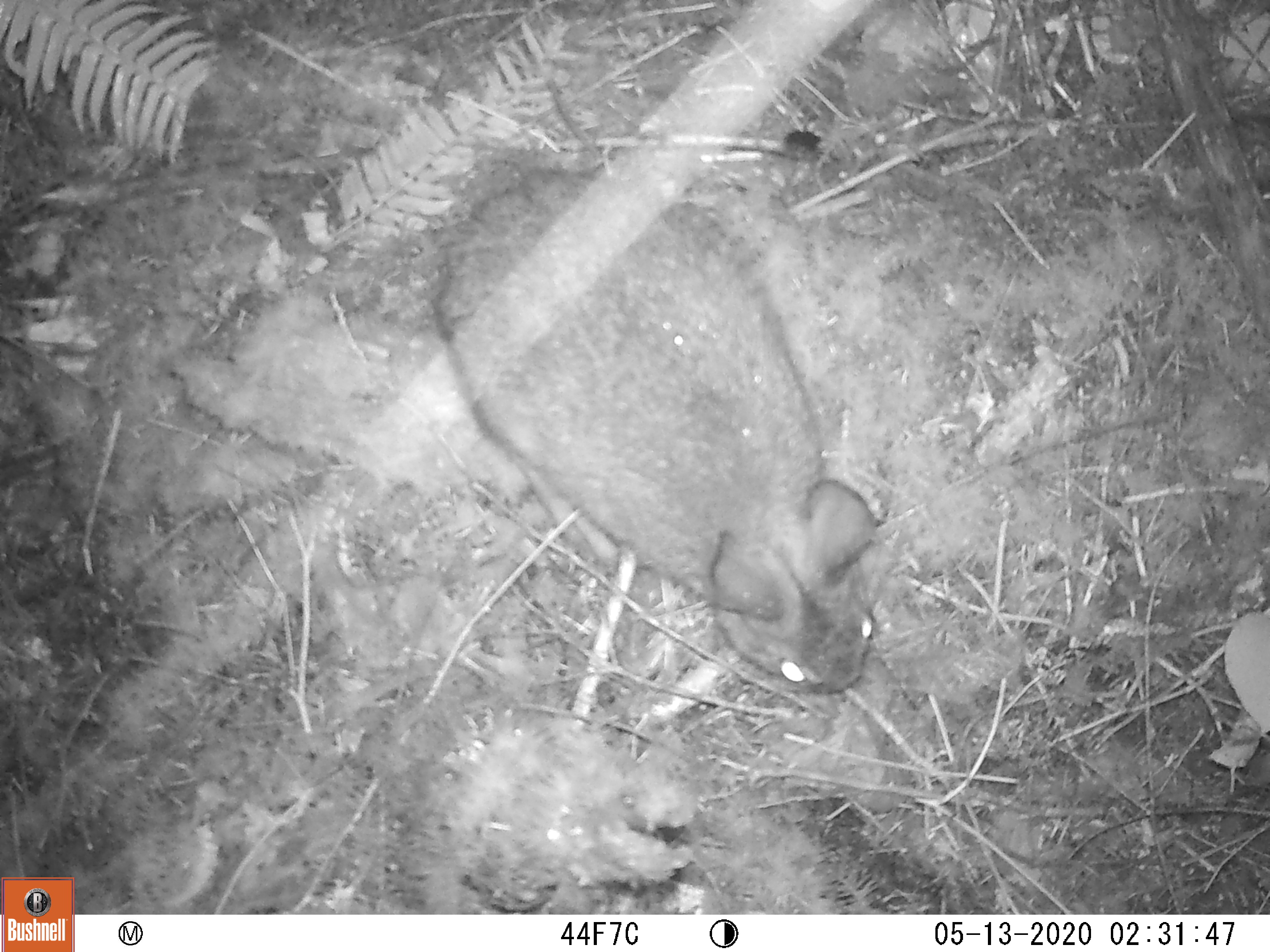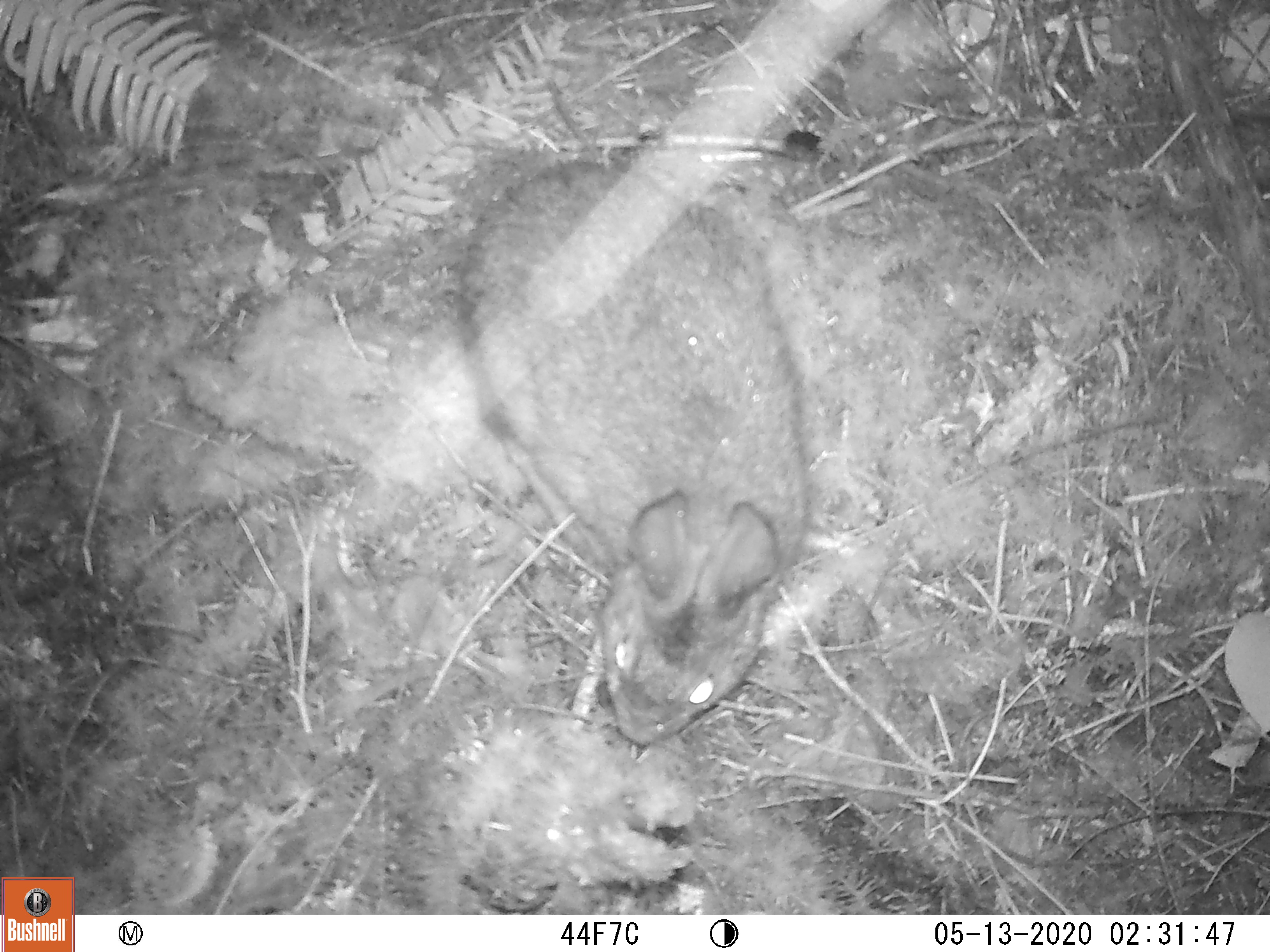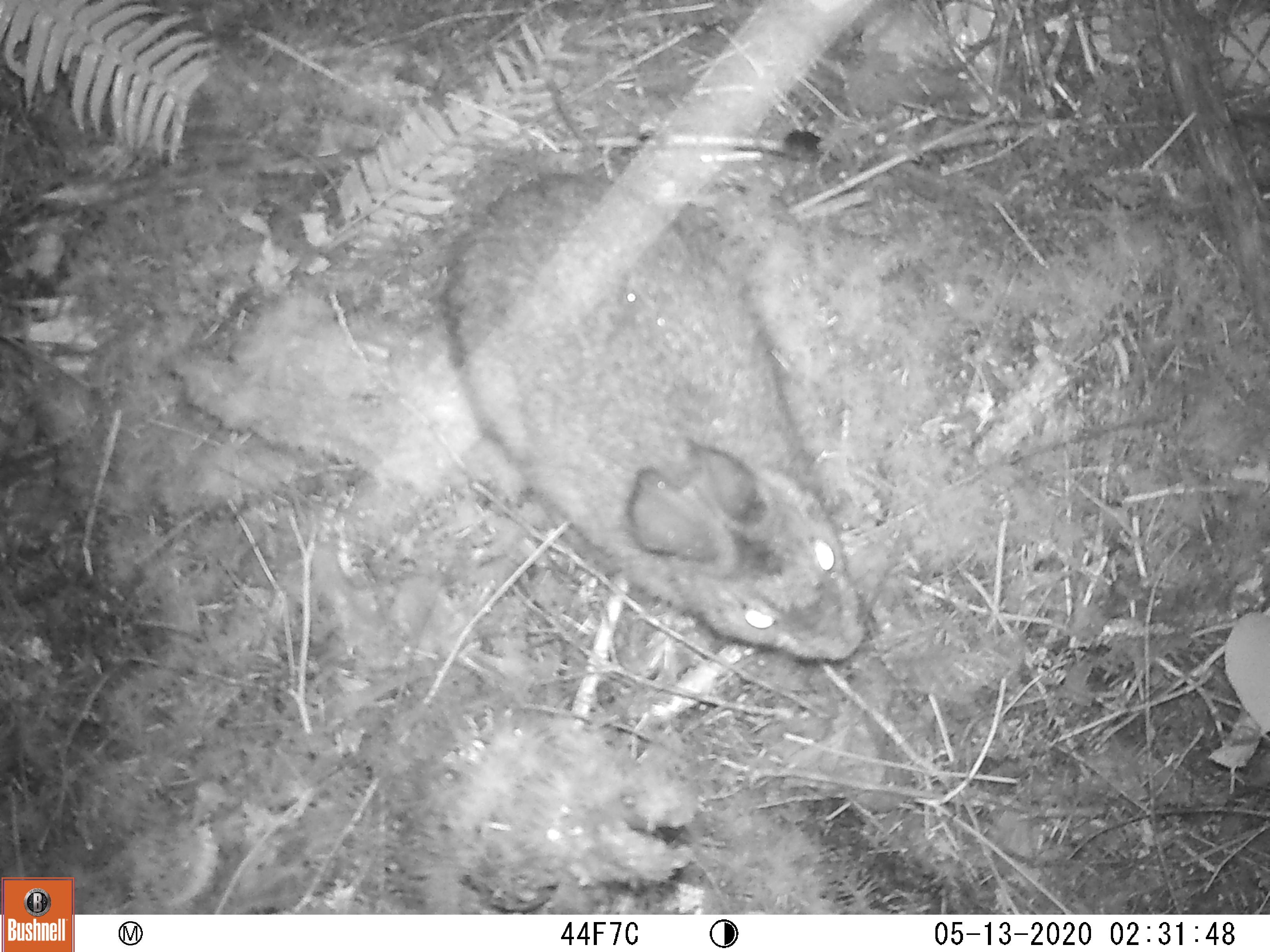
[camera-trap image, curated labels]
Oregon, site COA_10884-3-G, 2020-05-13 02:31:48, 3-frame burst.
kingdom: Animalia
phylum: Chordata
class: Mammalia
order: Lagomorpha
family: Leporidae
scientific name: Leporidae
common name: hares and rabbits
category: leporidae family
Leporidae family (hares and rabbits) (Leporidae).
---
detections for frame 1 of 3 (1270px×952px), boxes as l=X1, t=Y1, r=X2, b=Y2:
leporidae family: l=438, t=160, r=881, b=701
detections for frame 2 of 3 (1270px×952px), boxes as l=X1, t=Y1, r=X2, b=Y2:
leporidae family: l=459, t=155, r=817, b=779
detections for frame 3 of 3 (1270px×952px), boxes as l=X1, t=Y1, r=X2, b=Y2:
leporidae family: l=442, t=157, r=864, b=672